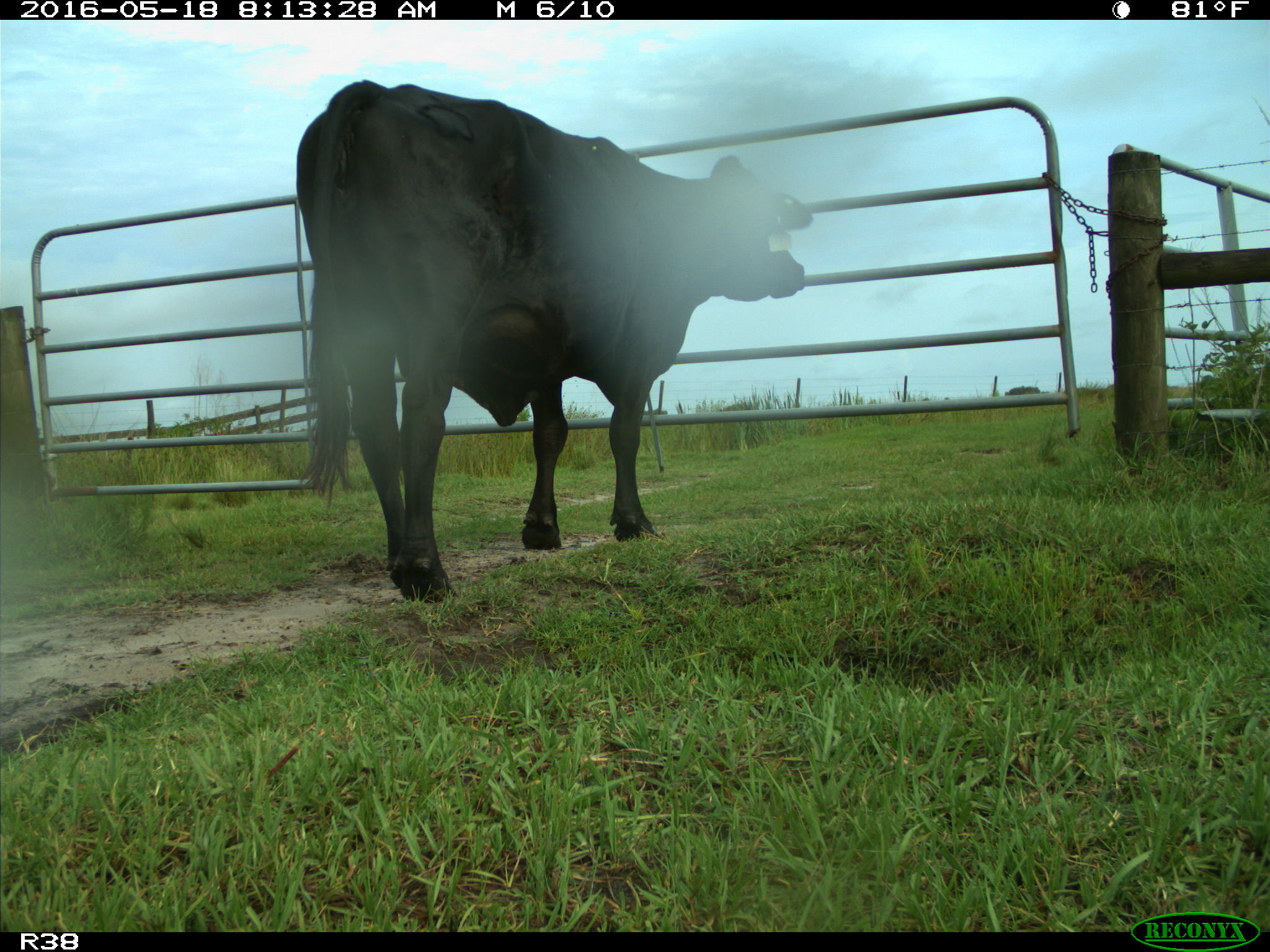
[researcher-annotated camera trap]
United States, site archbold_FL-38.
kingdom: Animalia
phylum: Chordata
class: Mammalia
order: Artiodactyla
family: Bovidae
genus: Bos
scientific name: Bos taurus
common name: domestic cow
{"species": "Bos taurus (domestic cow)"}